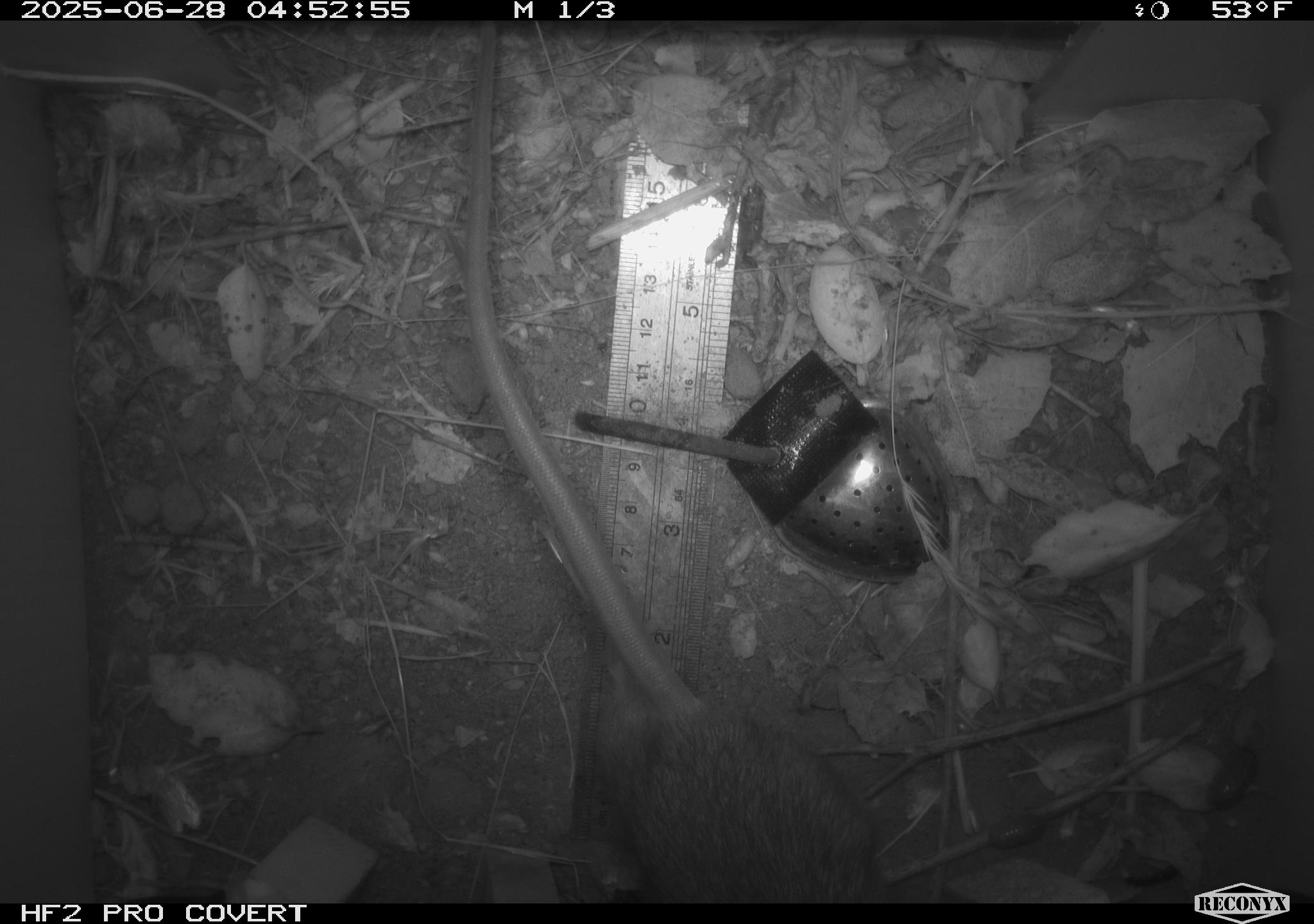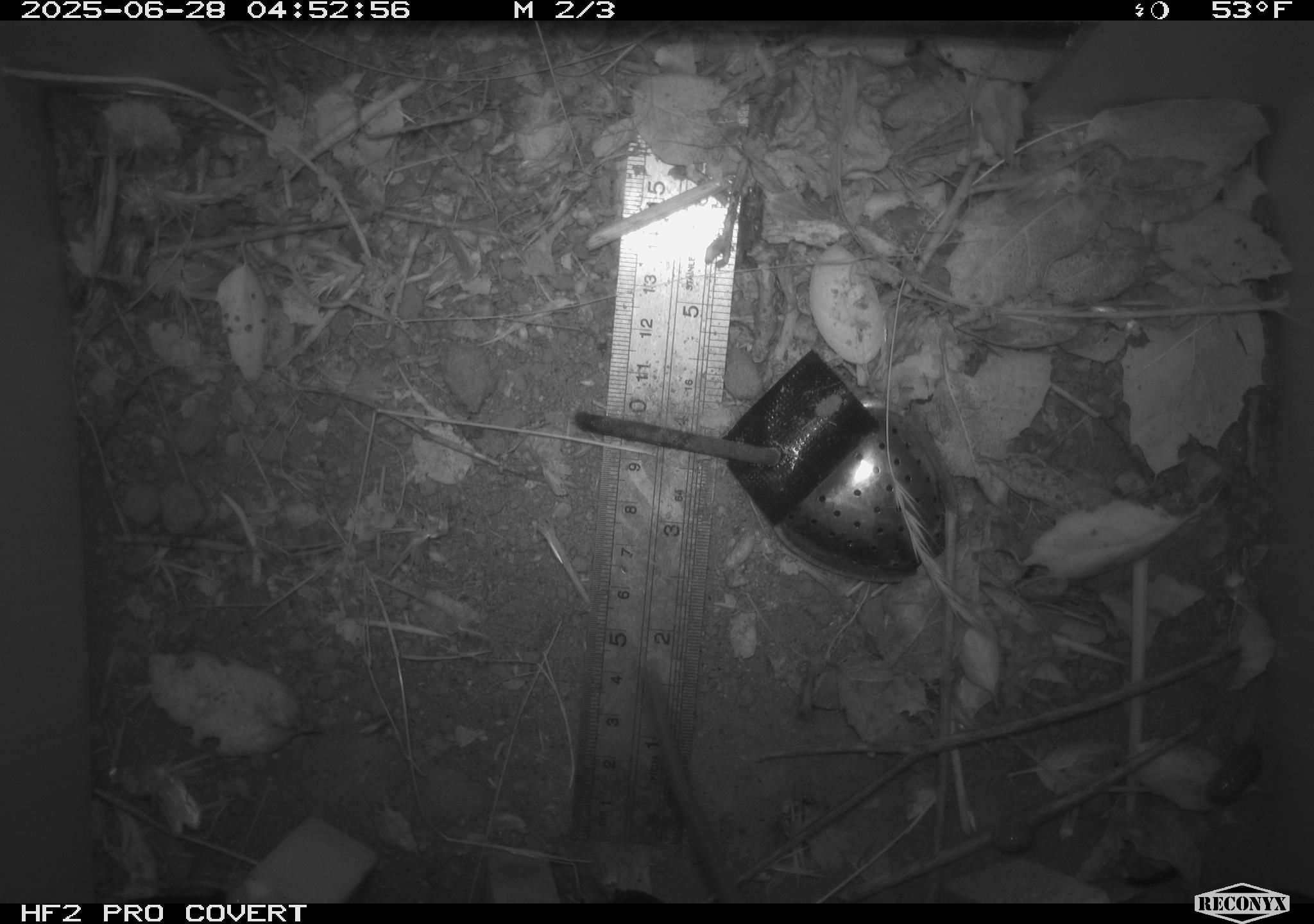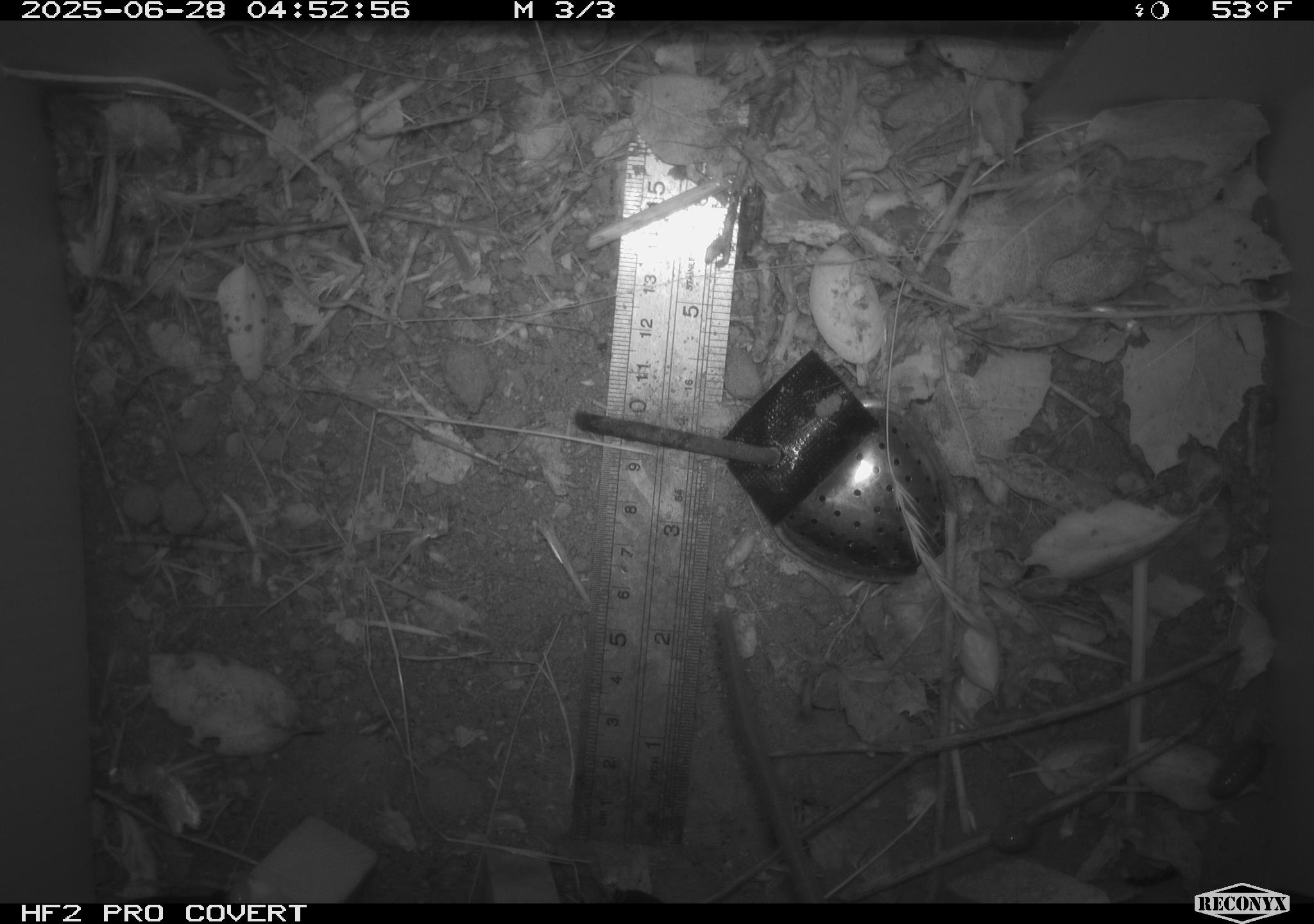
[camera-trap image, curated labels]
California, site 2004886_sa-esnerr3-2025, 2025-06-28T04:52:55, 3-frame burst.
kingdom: Animalia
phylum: Chordata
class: Mammalia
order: Rodentia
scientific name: Rodentia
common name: rodent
Rodent (Rodentia).